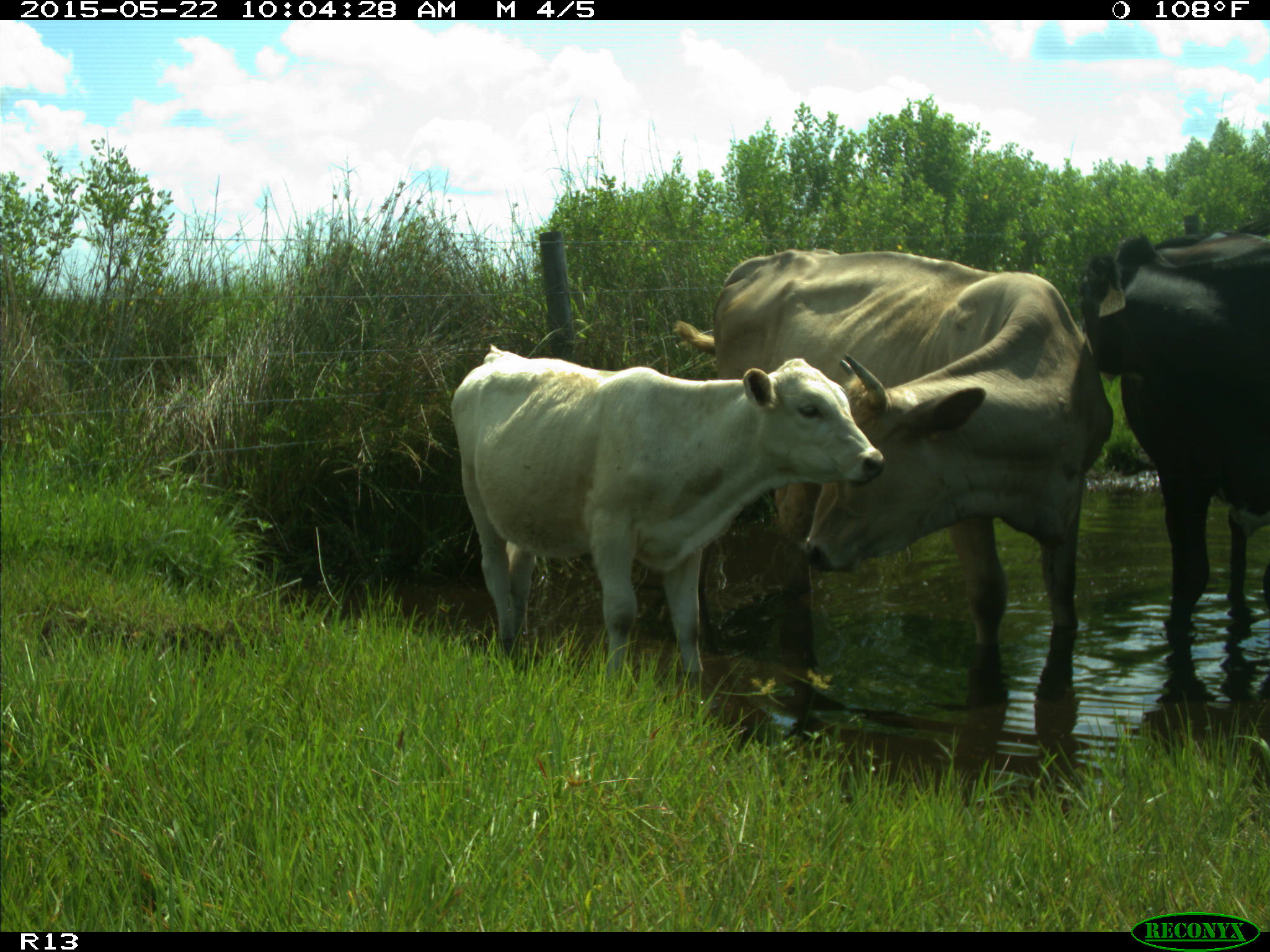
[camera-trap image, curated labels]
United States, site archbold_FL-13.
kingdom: Animalia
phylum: Chordata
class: Mammalia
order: Artiodactyla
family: Bovidae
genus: Bos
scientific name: Bos taurus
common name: domestic cow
Bos taurus (domestic cow).